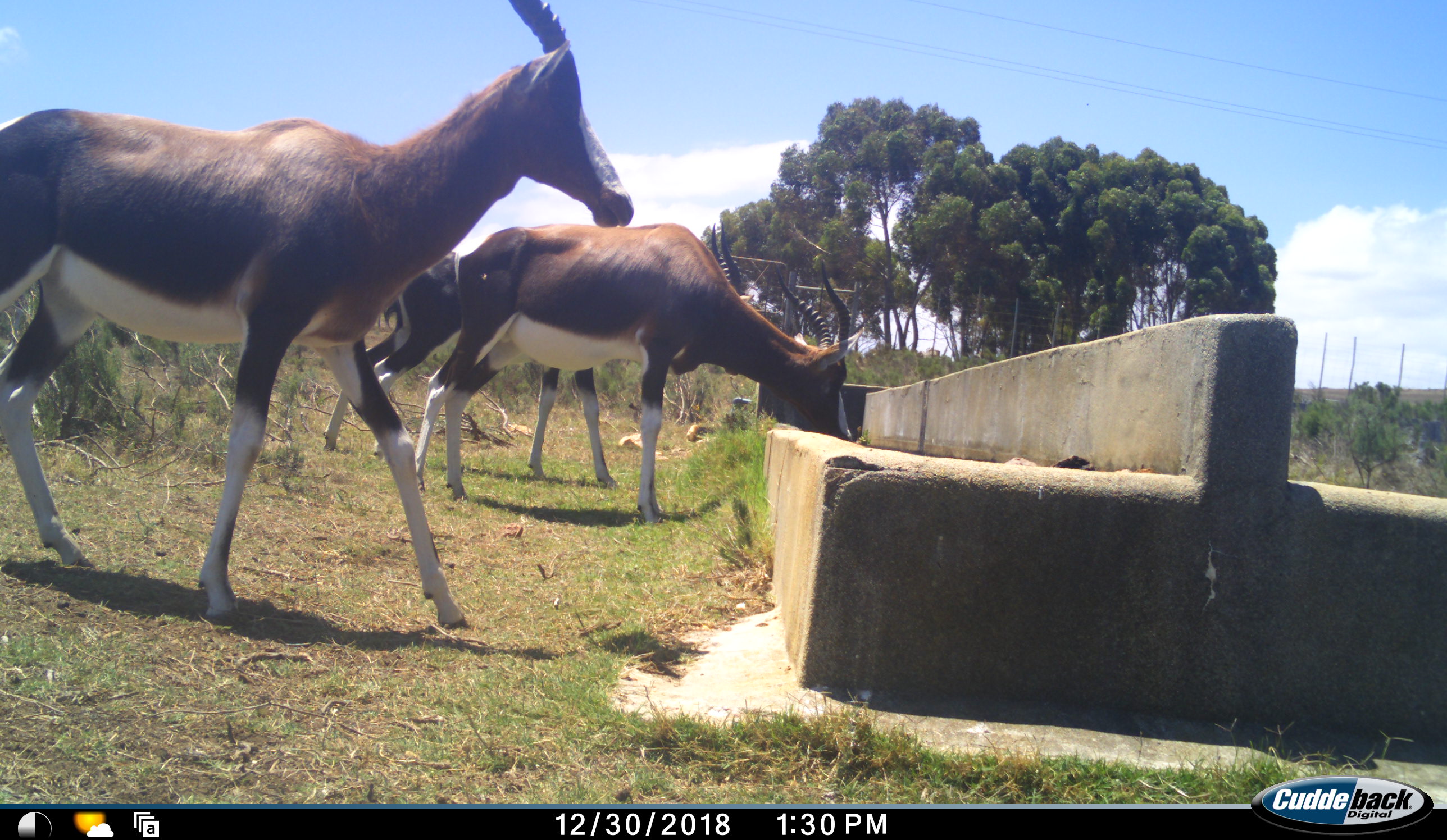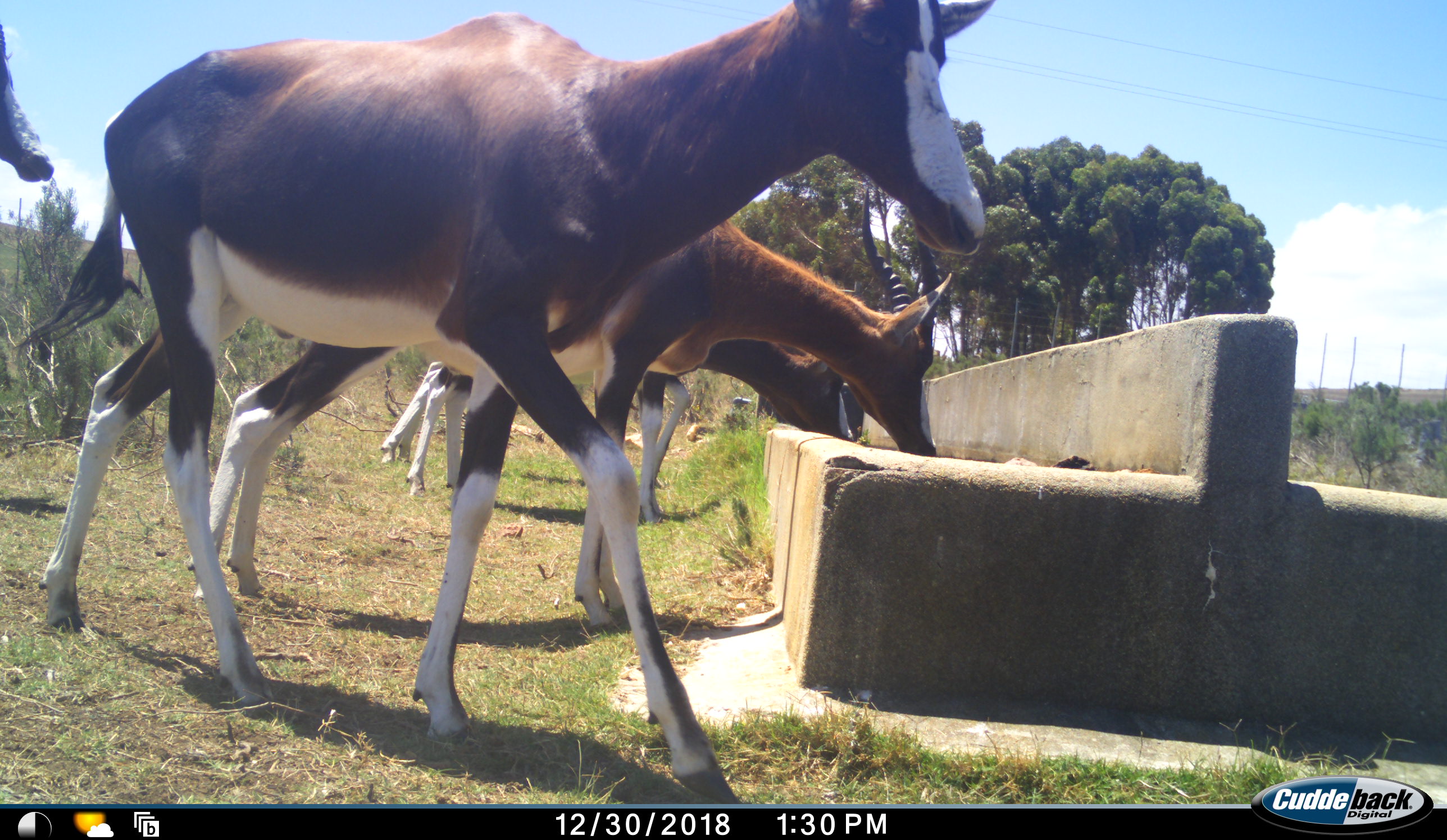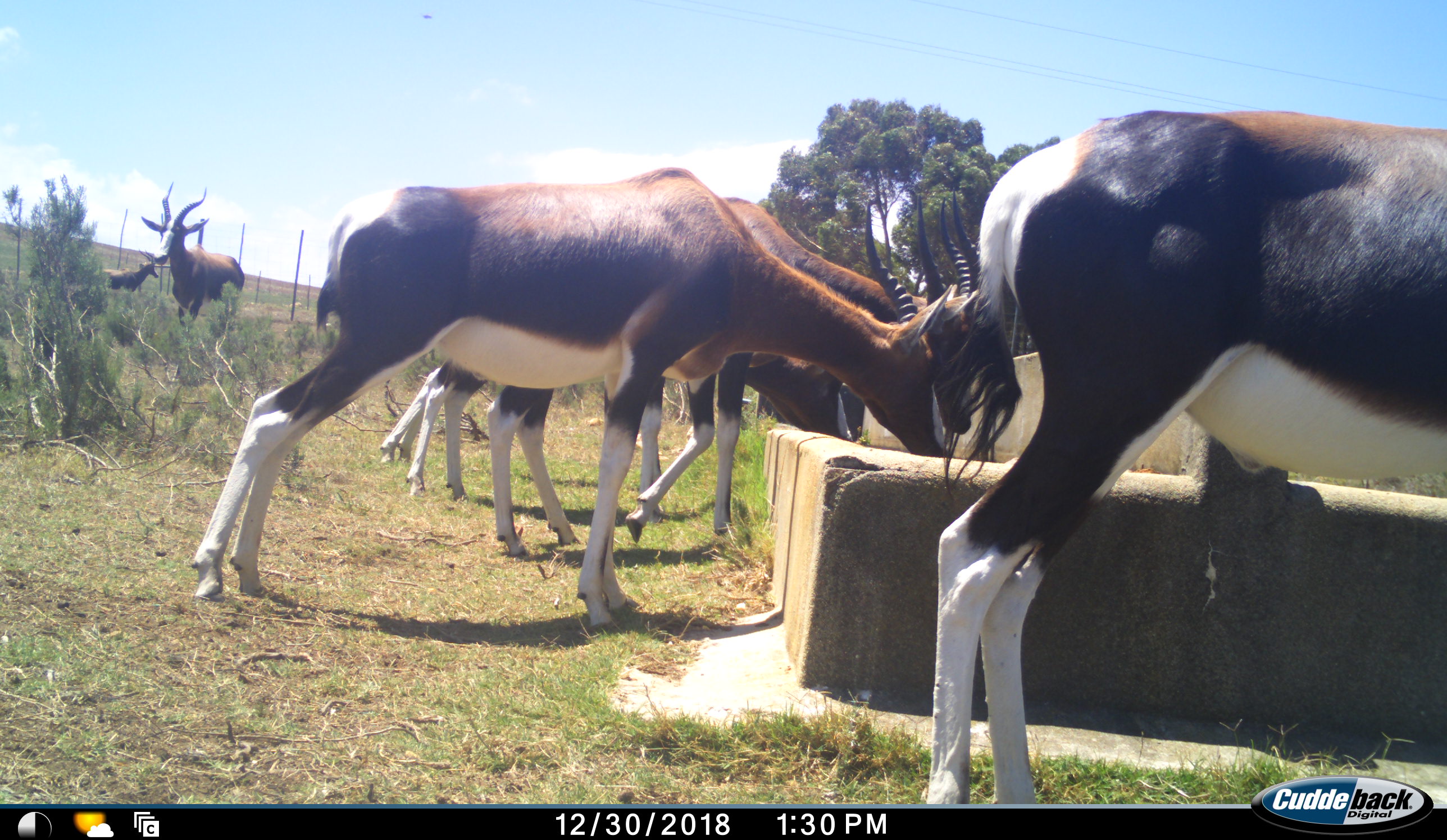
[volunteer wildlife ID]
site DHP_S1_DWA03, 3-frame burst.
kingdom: Animalia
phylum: Chordata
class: Mammalia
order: Artiodactyla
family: Bovidae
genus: Damaliscus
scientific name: Damaliscus pygargus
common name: bontebok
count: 6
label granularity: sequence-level